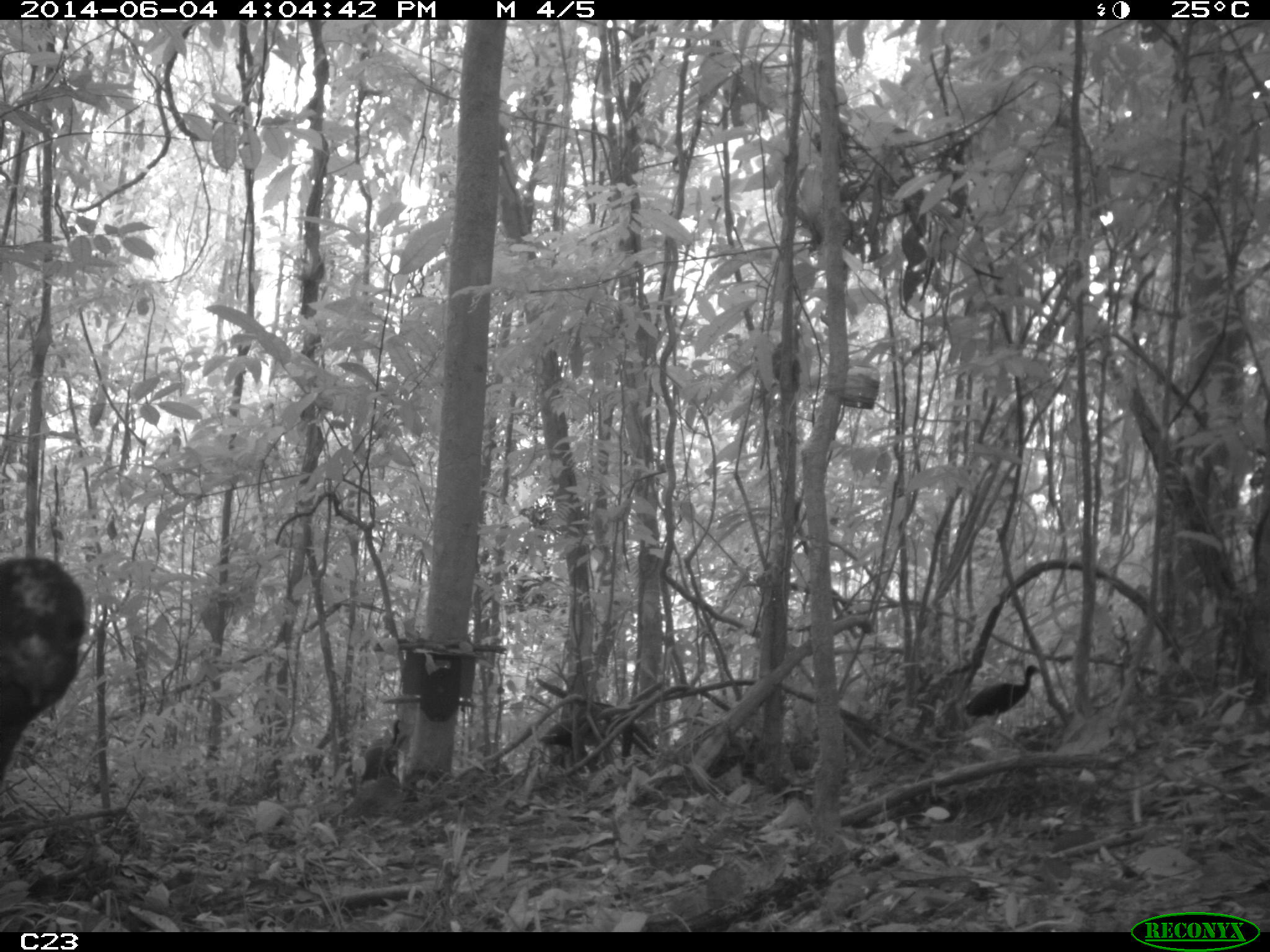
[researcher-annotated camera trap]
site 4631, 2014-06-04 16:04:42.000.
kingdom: Animalia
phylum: Chordata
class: Aves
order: Gruiformes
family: Psophiidae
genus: Psophia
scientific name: Psophia crepitans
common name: gray-winged trumpeter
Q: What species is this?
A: Psophia crepitans (gray-winged trumpeter).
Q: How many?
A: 5.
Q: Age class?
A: Adult.